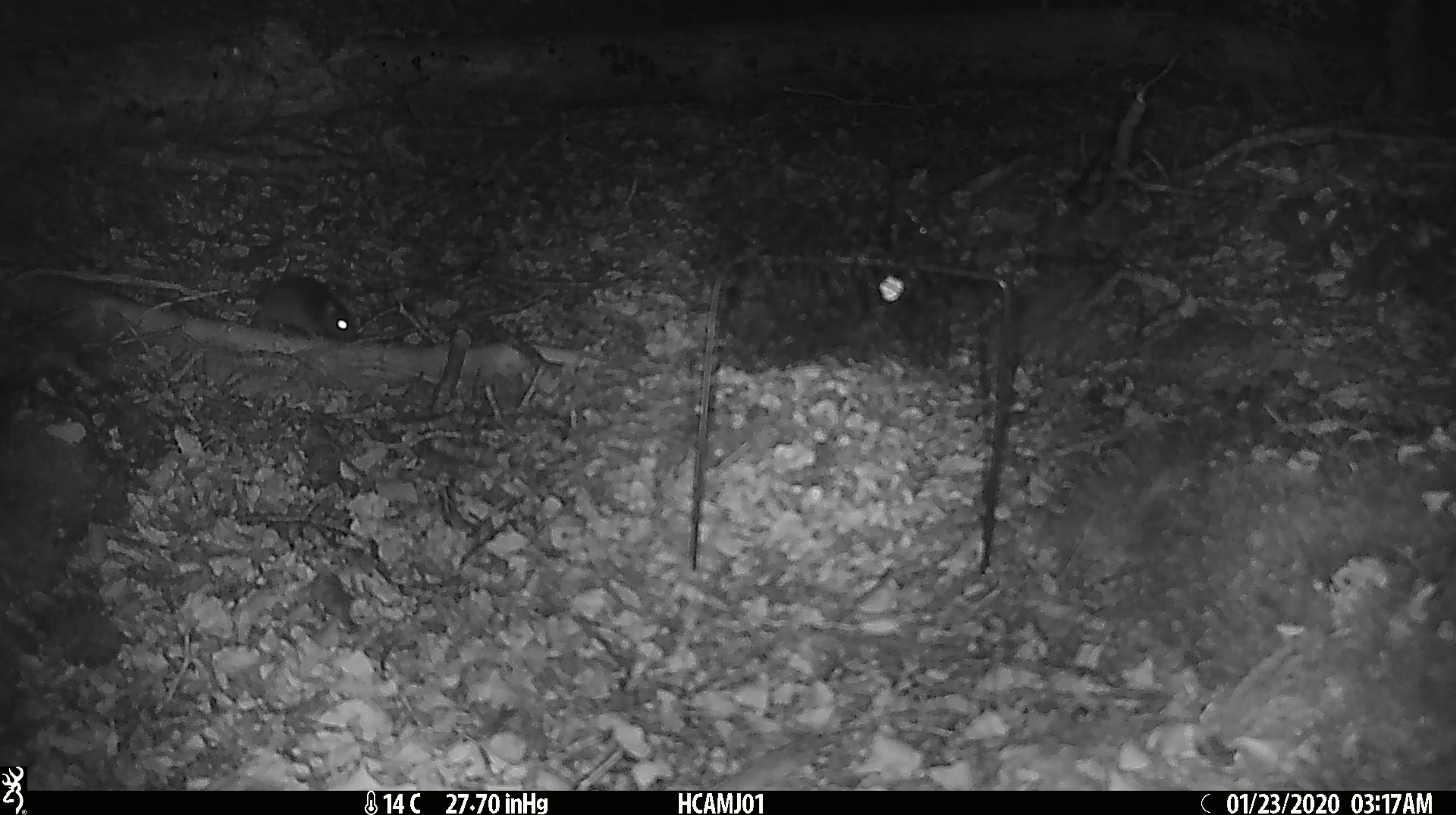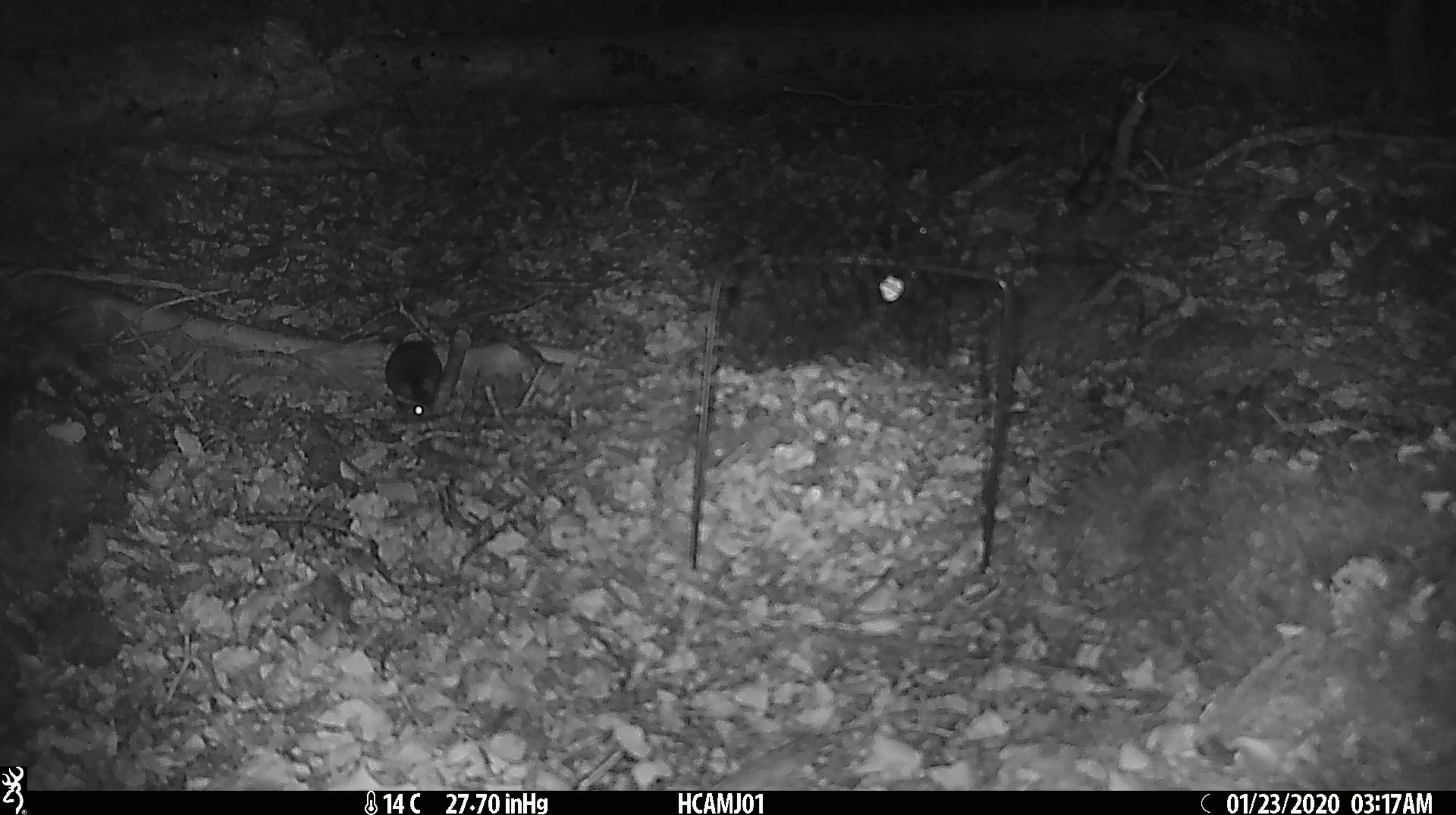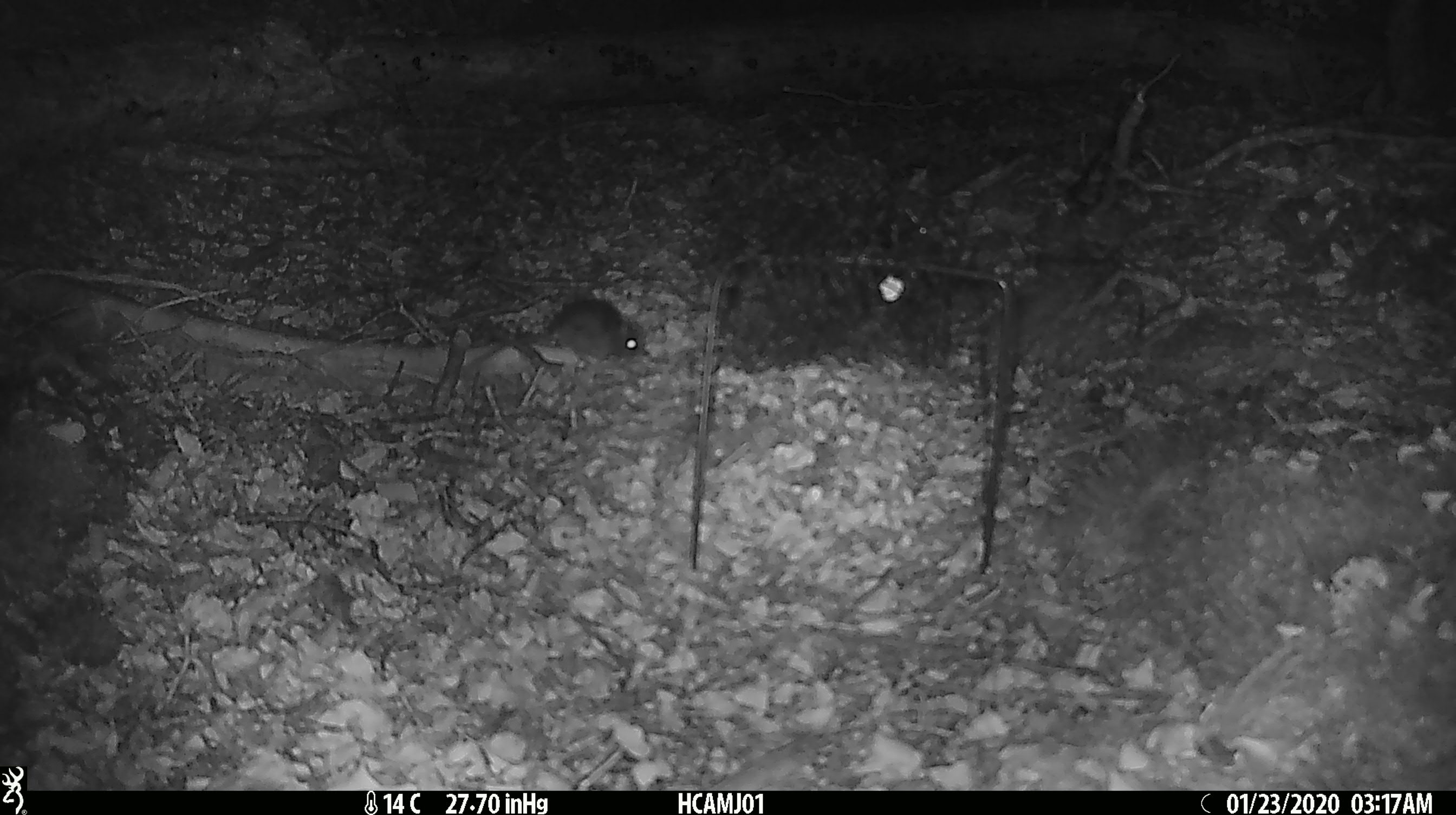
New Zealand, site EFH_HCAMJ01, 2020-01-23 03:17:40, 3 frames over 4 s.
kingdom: Animalia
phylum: Chordata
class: Mammalia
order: Rodentia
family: Muridae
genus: Mus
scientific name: Mus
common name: mouse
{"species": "mouse (Mus)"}